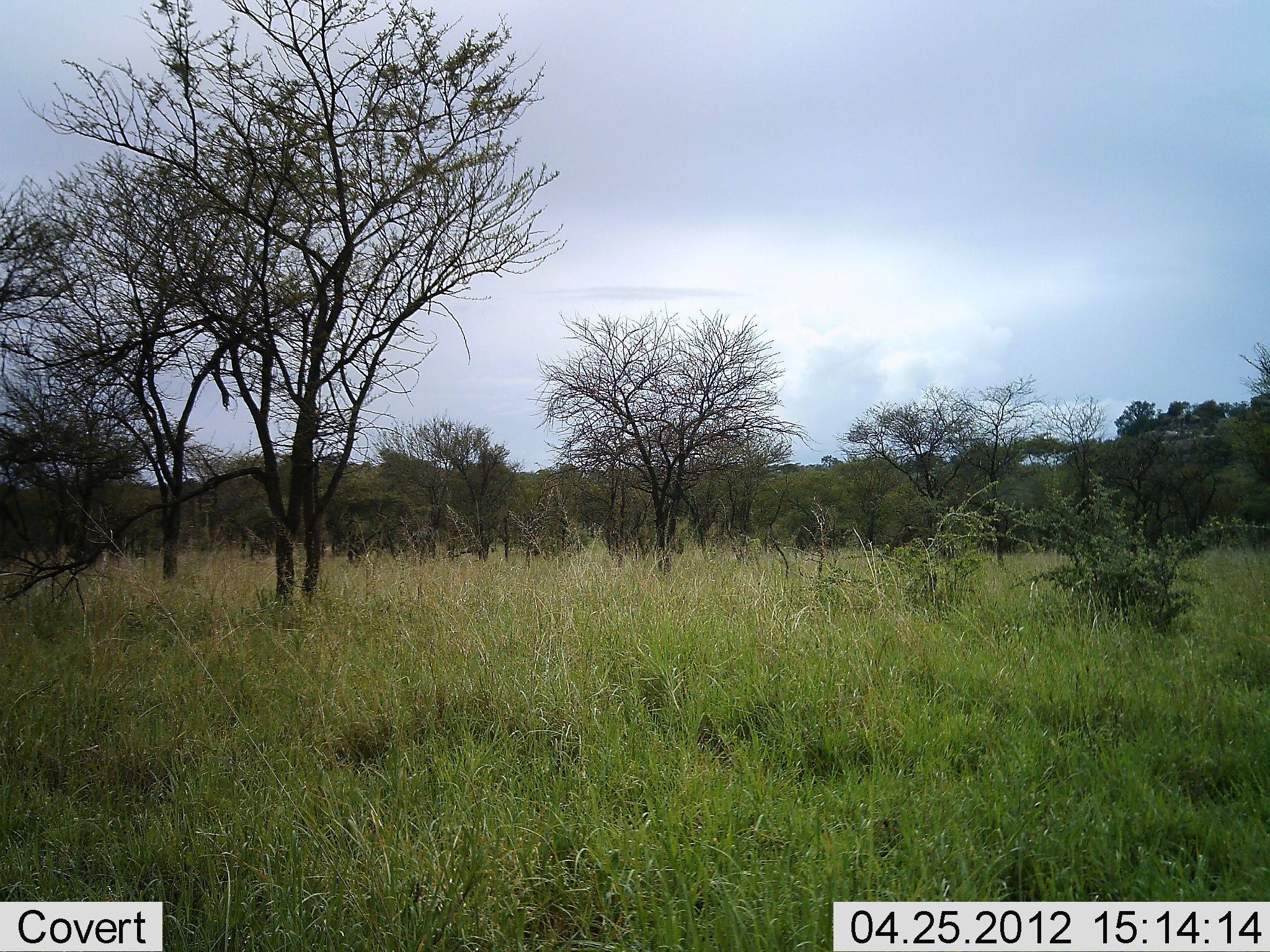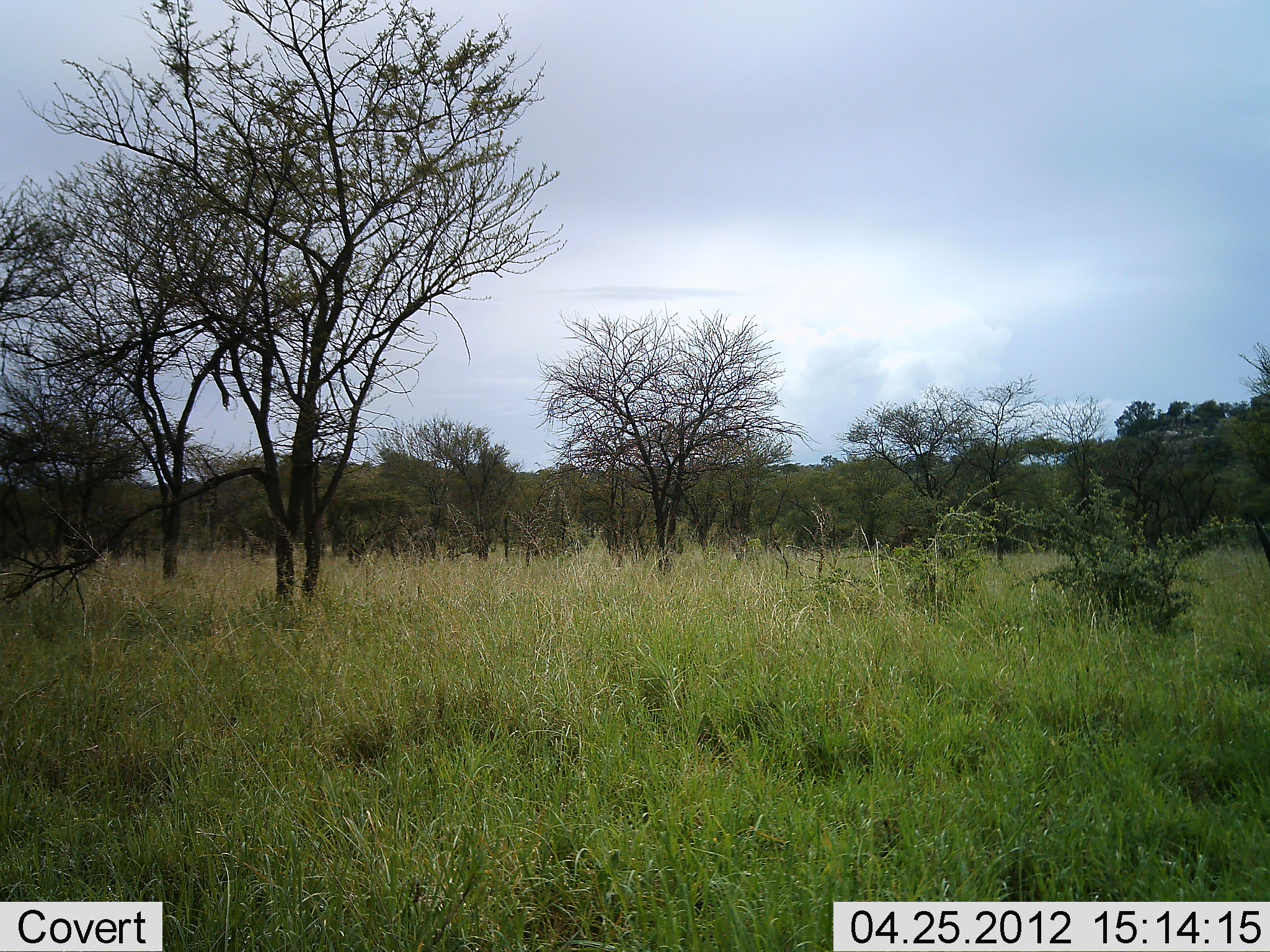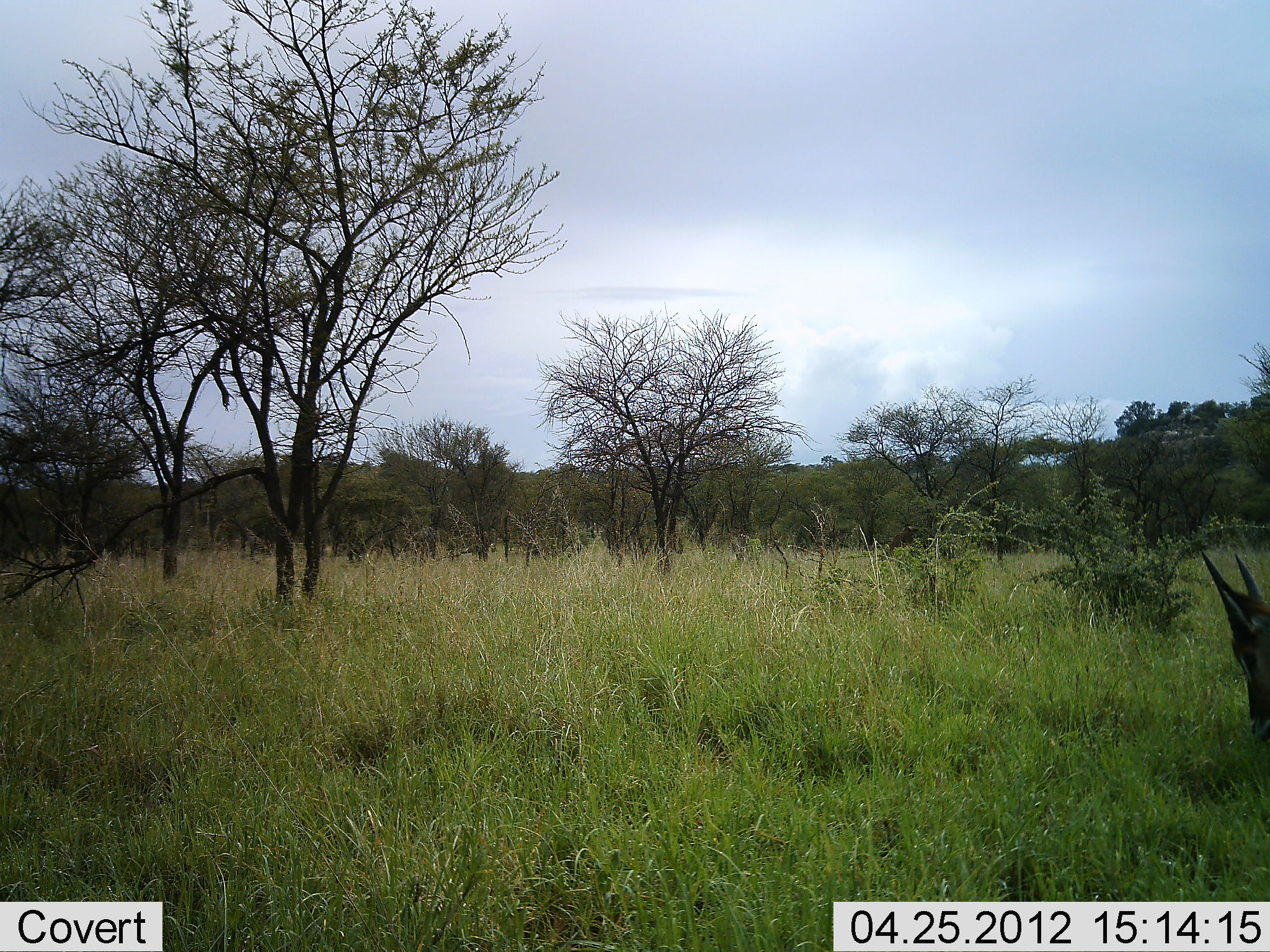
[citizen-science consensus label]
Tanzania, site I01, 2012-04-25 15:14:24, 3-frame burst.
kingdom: Animalia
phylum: Chordata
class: Mammalia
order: Artiodactyla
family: Bovidae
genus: Nanger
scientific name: Nanger granti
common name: grant's gazelle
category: gazellegrants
Gazellegrants (grant's gazelle) (Nanger granti), count 1. Behavior (volunteer vote fractions): standing 0%, resting 0%, moving 75%, interacting 0%. Young present (vote fraction): 0%. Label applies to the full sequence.